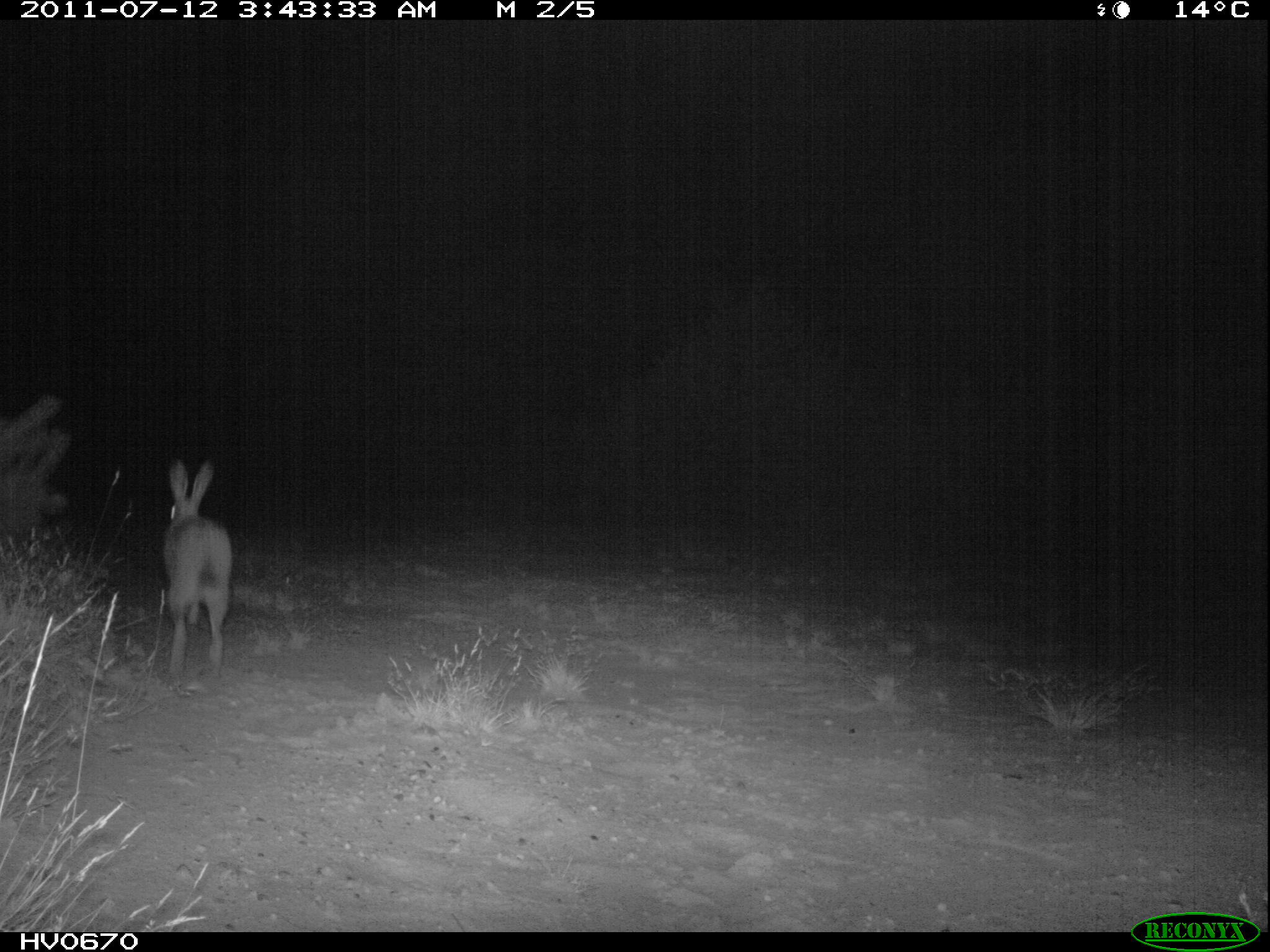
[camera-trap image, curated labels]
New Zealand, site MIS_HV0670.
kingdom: Animalia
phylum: Chordata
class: Mammalia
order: Lagomorpha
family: Leporidae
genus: Lepus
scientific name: Lepus europaeus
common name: brown hare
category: hare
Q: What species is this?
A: Hare (brown hare) (Lepus europaeus).